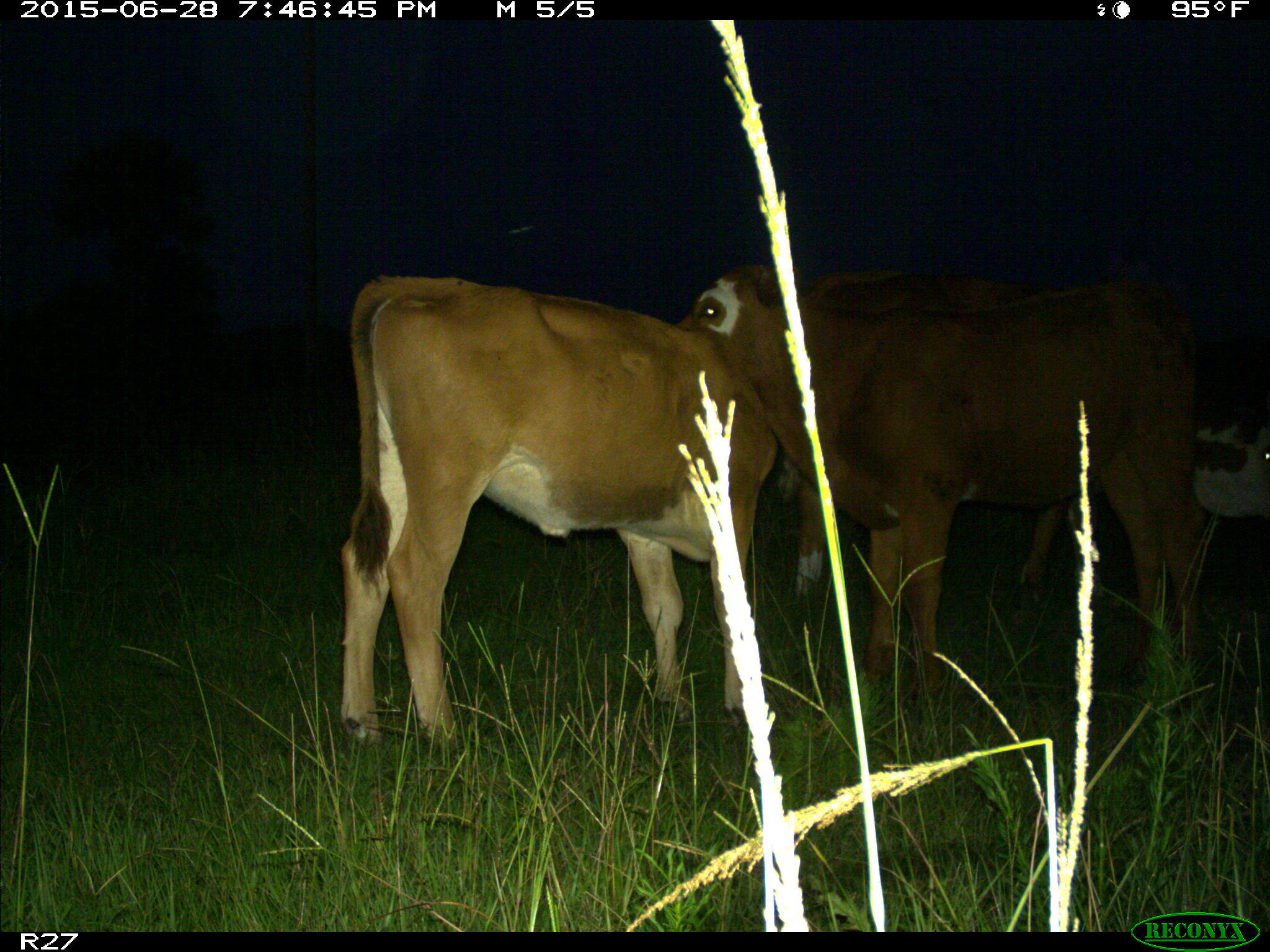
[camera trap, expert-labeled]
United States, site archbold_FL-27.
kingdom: Animalia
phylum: Chordata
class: Mammalia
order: Artiodactyla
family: Bovidae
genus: Bos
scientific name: Bos taurus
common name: domestic cow